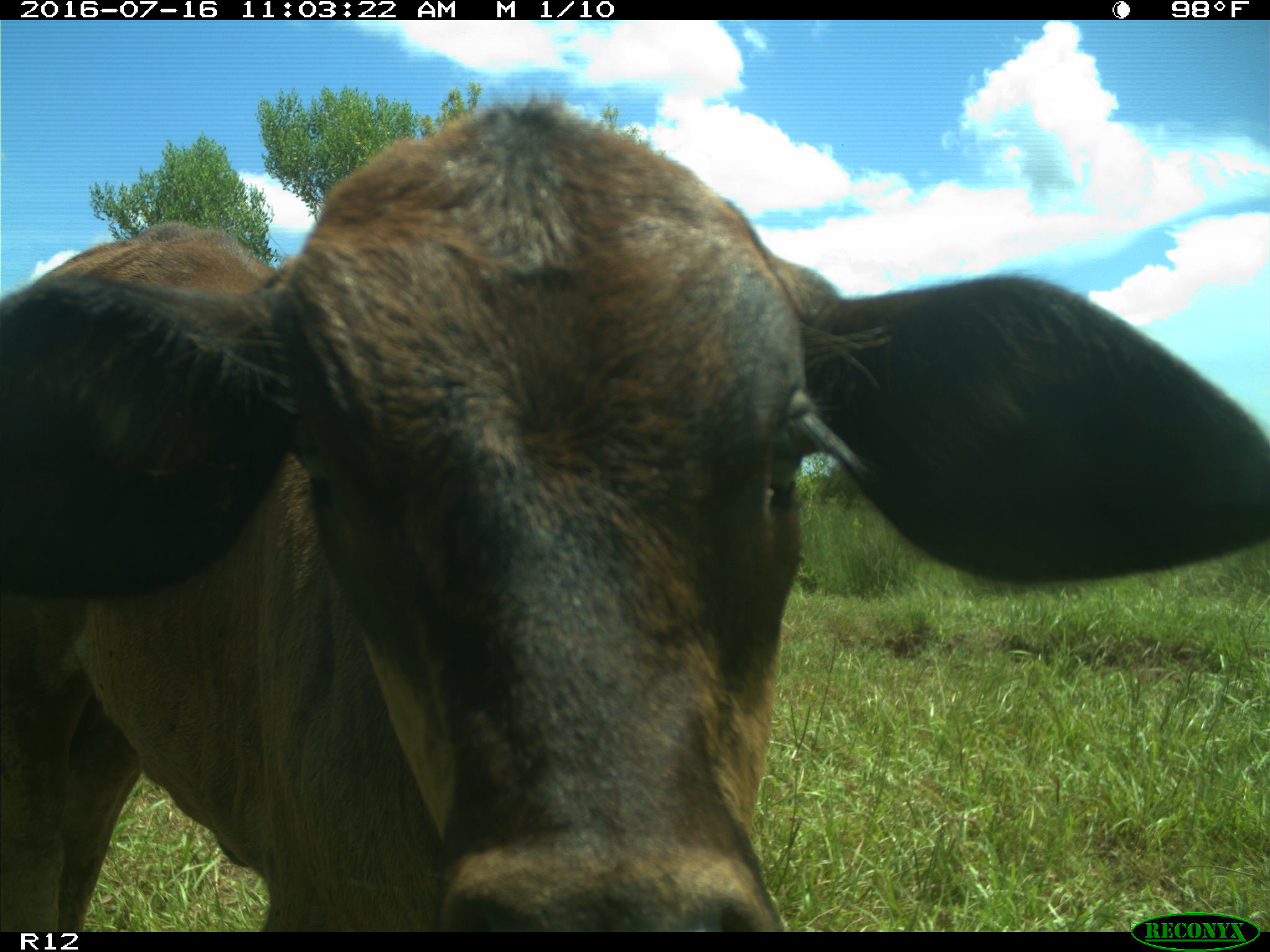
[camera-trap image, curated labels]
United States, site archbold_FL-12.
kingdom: Animalia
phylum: Chordata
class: Mammalia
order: Artiodactyla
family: Bovidae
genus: Bos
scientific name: Bos taurus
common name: domestic cow